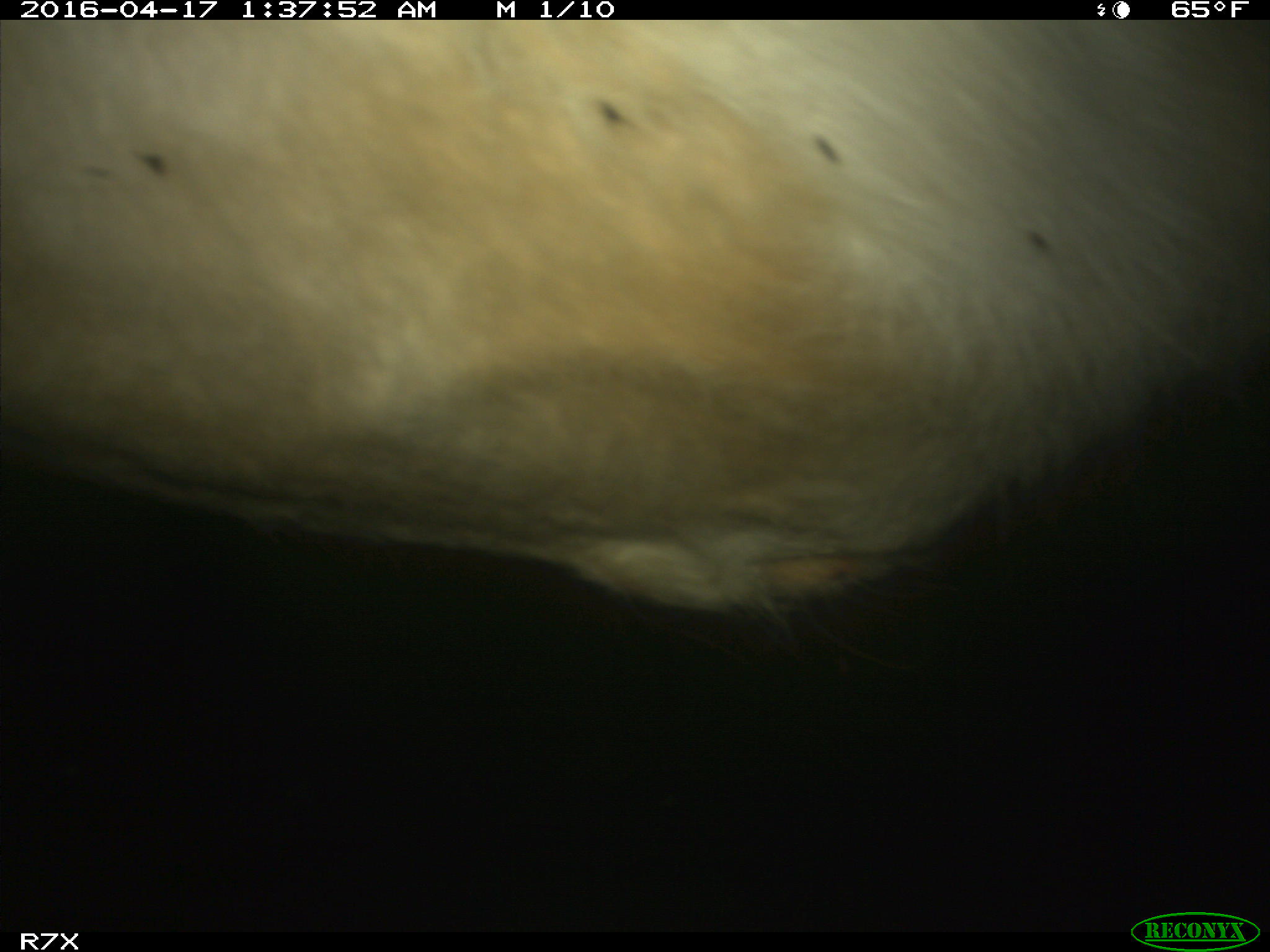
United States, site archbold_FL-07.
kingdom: Animalia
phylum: Chordata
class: Mammalia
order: Artiodactyla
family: Bovidae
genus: Bos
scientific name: Bos taurus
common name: domestic cow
Bos taurus (domestic cow).